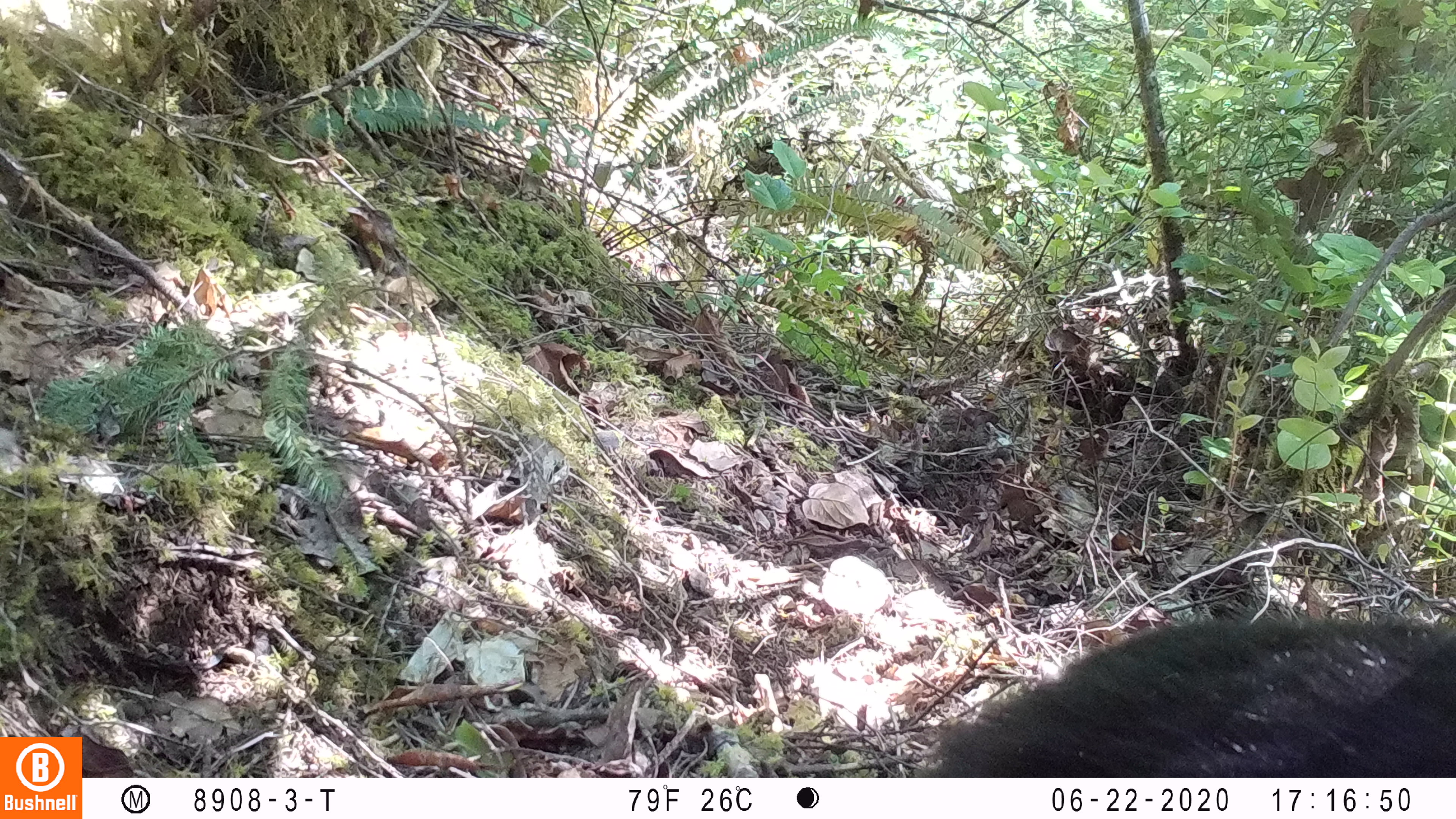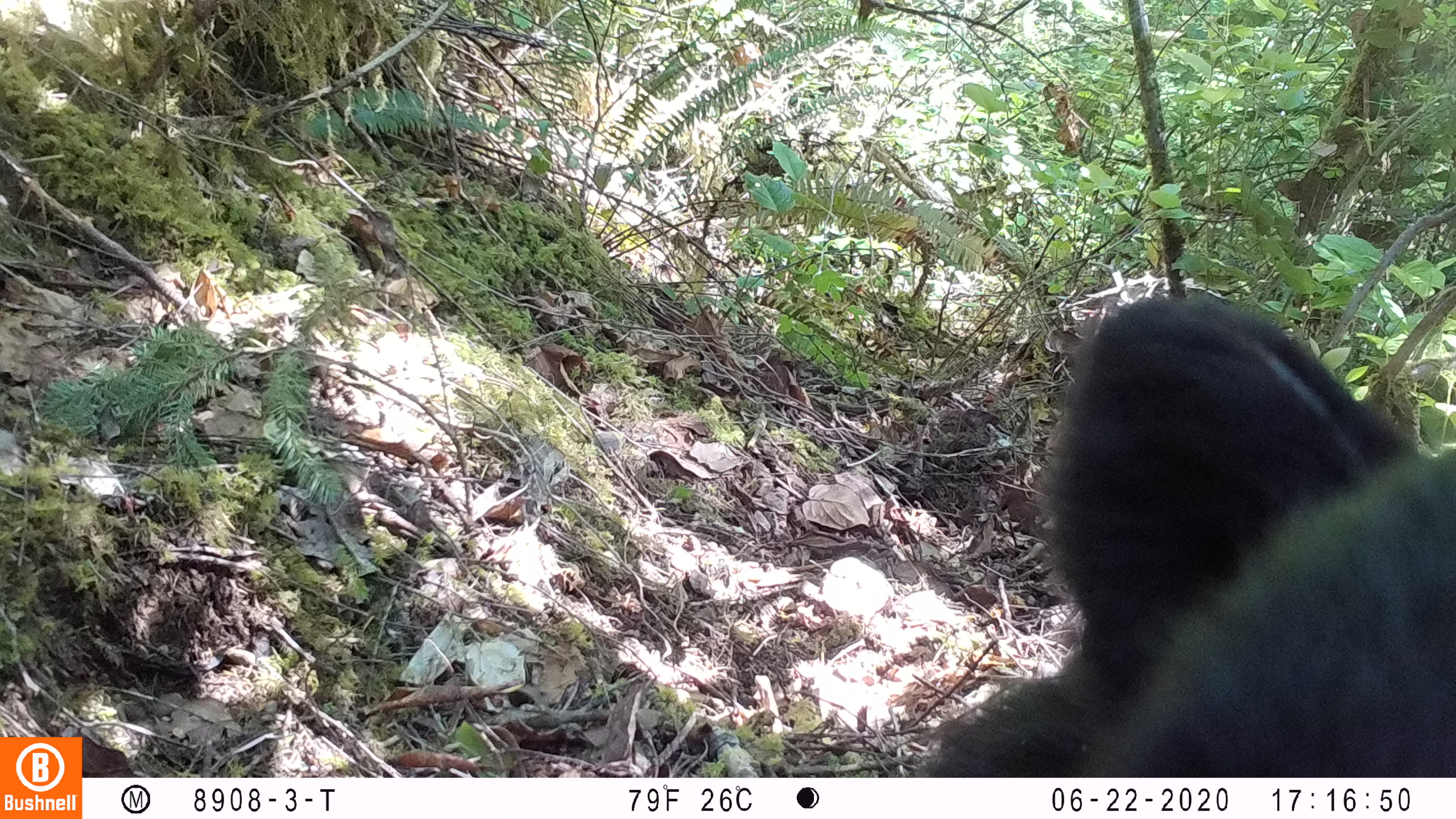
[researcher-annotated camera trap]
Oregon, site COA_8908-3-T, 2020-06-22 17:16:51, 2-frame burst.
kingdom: Animalia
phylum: Chordata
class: Mammalia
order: Carnivora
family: Ursidae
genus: Ursus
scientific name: Ursus americanus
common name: american black bear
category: black bear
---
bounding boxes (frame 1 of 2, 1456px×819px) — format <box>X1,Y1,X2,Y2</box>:
black bear: <box>930,591,1450,775</box>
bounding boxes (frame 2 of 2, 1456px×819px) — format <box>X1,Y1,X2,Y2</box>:
black bear: <box>939,262,1450,769</box>